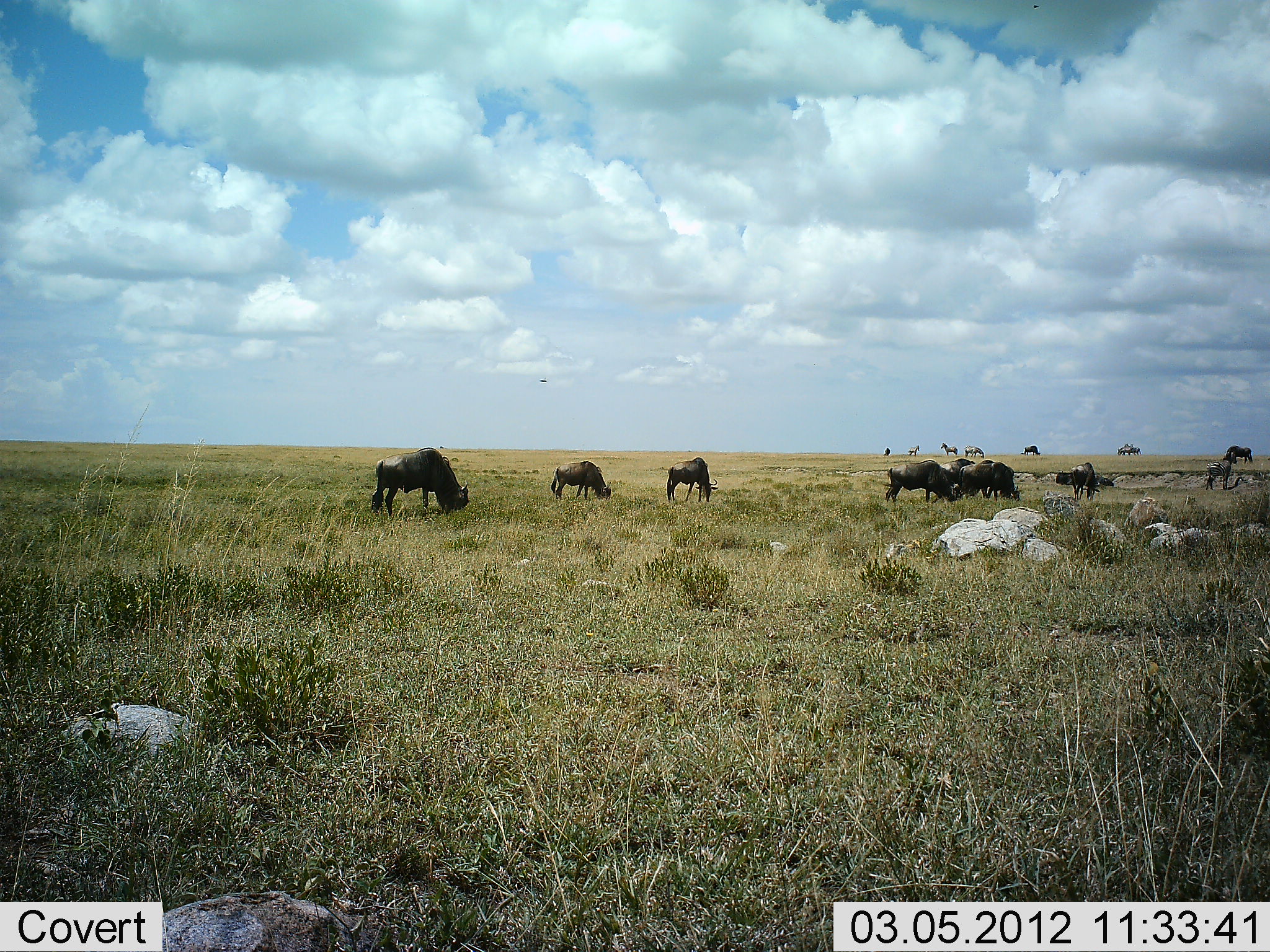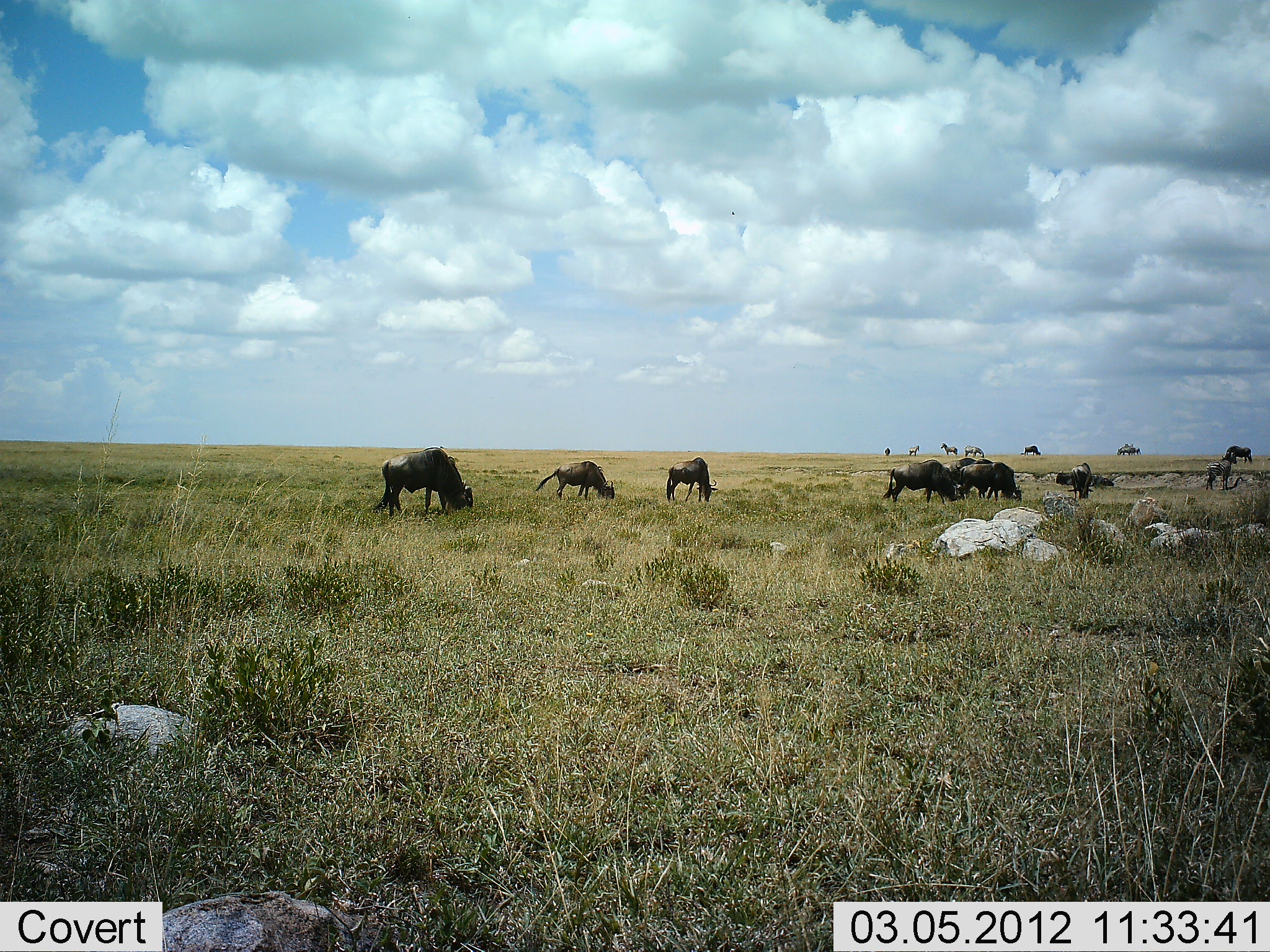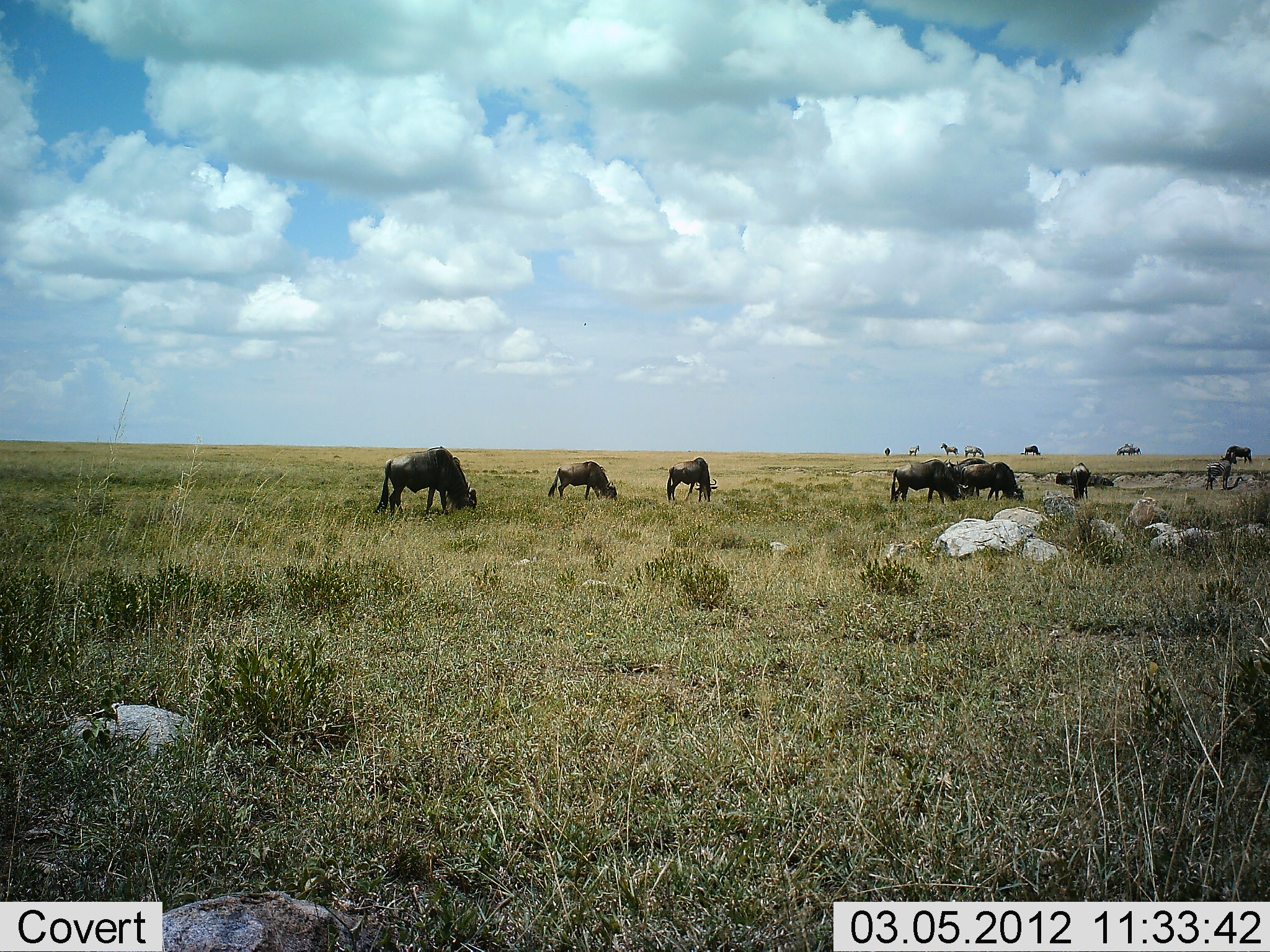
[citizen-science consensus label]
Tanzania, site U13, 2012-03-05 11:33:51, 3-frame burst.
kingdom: Animalia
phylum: Chordata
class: Mammalia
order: Artiodactyla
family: Bovidae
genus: Connochaetes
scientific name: Connochaetes taurinus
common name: blue wildebeest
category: wildebeest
Wildebeest (blue wildebeest) (Connochaetes taurinus), count 11-50. Behavior (volunteer vote fractions): standing 26%, resting 0%, moving 6%, interacting 0%. Young present (vote fraction): 3%. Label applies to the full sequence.